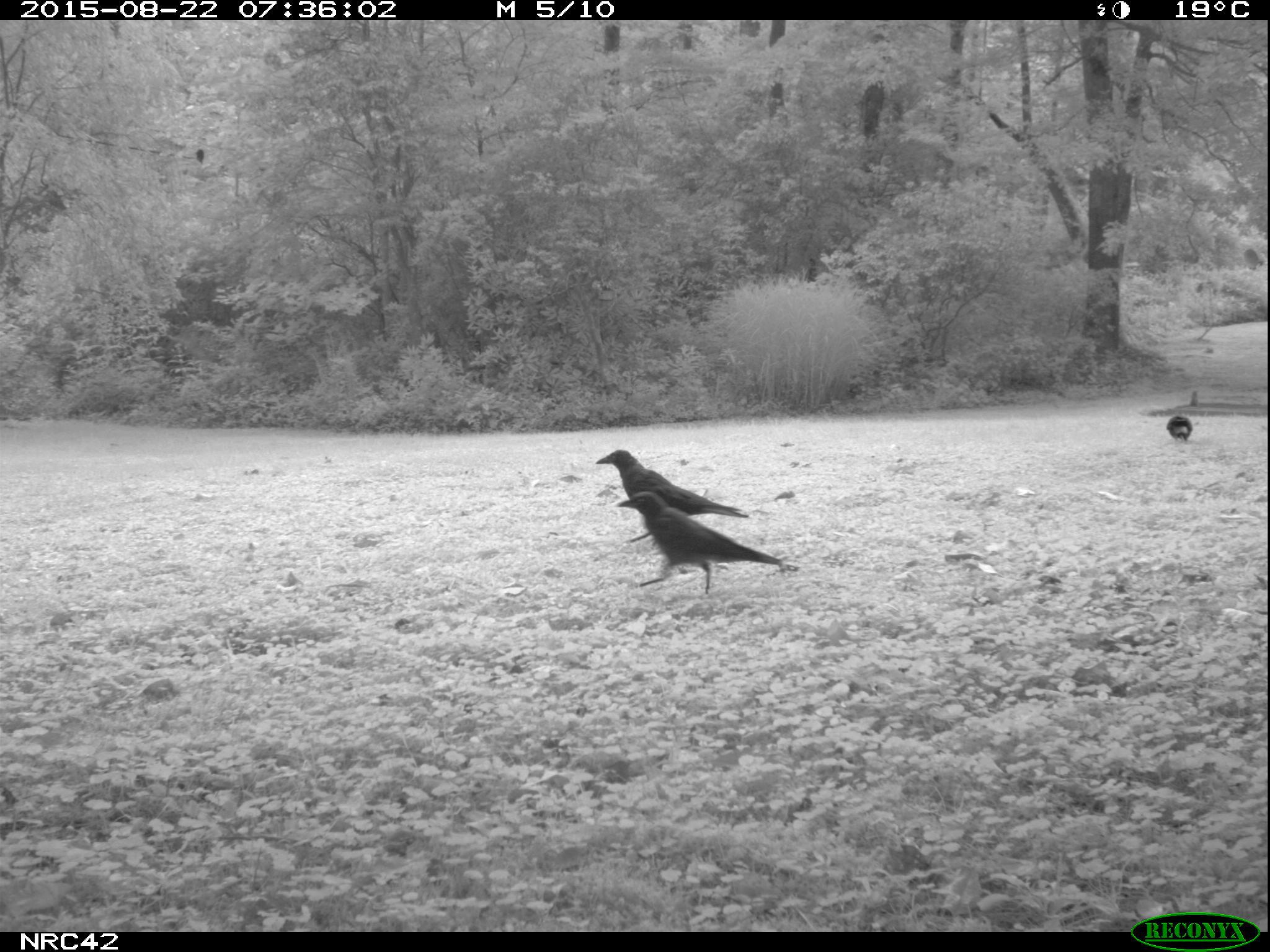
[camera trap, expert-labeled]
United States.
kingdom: Animalia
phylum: Chordata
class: Aves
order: Passeriformes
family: Corvidae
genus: Corvus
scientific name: Corvus brachyrhynchos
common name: american crow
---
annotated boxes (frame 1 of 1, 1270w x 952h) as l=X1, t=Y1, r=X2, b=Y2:
American Crow: l=610, t=492, r=789, b=614; l=585, t=435, r=749, b=529